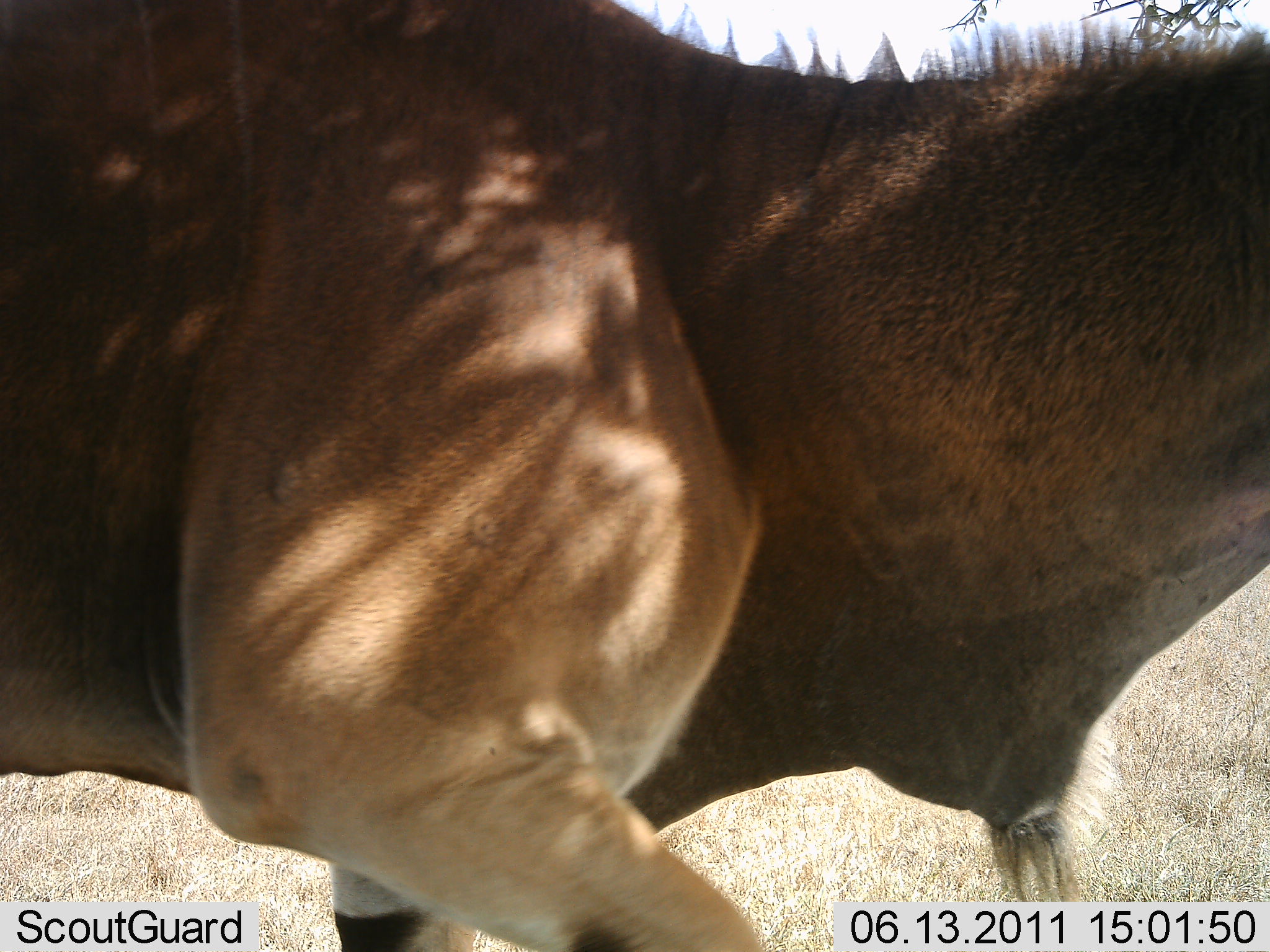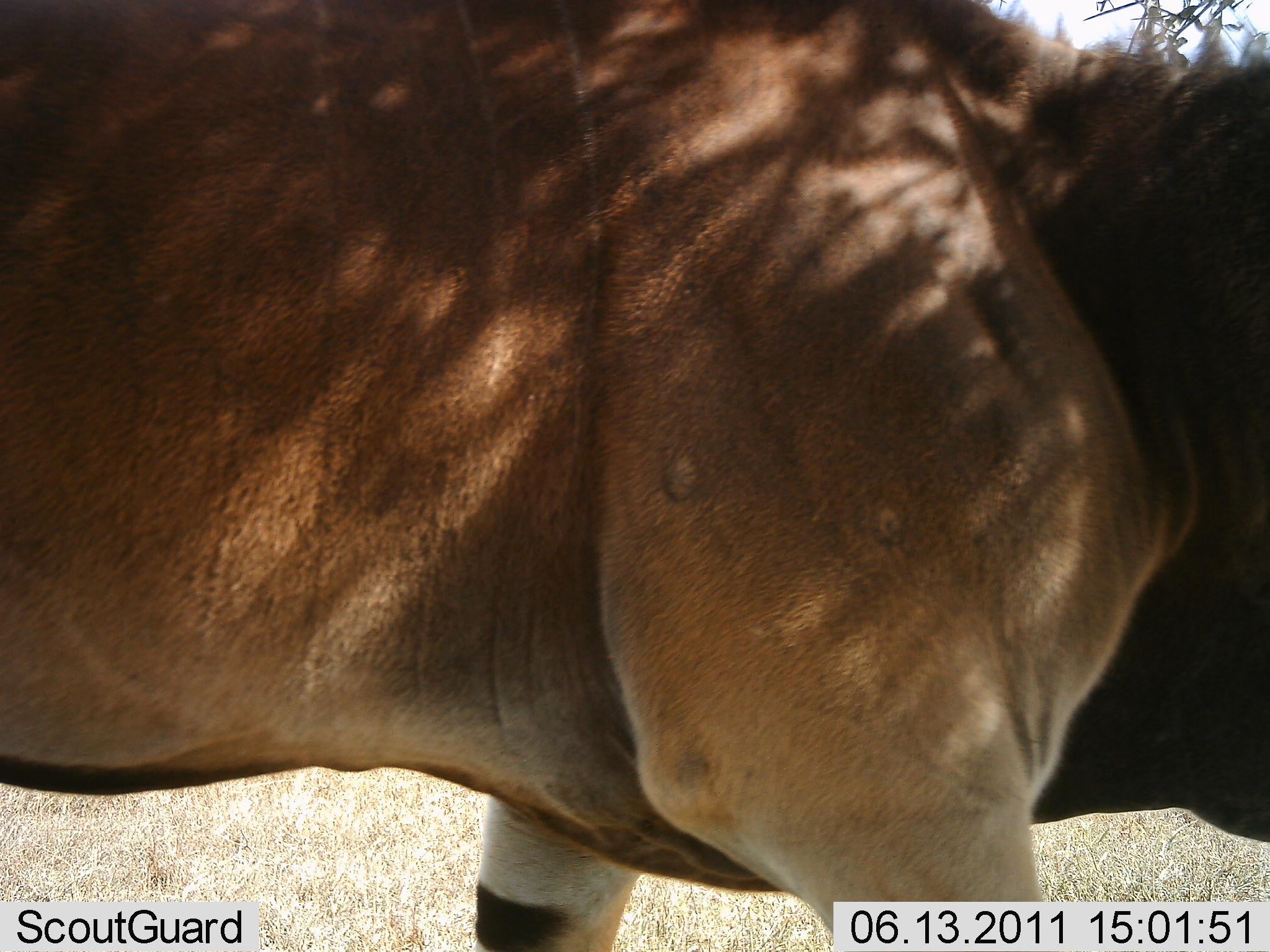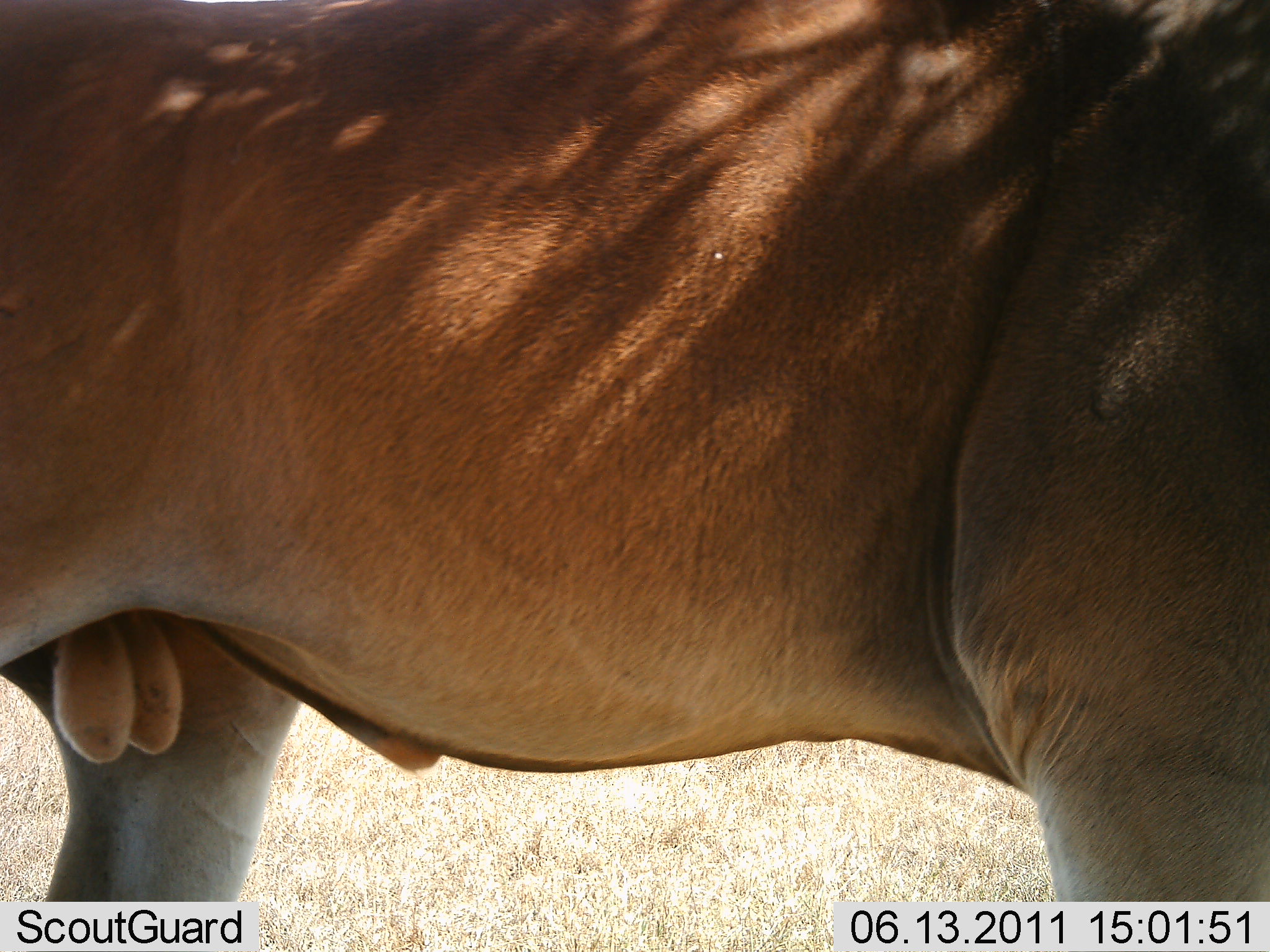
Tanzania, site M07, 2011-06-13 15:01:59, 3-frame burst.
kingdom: Animalia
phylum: Chordata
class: Mammalia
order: Artiodactyla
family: Bovidae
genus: Tragelaphus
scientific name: Tragelaphus oryx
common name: eland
Eland (Tragelaphus oryx), count 1. Behavior (volunteer vote fractions): standing 8%, resting 0%, moving 92%, interacting 0%. Young present (vote fraction): 0%. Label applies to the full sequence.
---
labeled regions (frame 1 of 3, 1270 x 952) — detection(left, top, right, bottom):
animal: detection(0, 0, 1267, 952)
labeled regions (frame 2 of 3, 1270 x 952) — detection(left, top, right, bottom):
animal: detection(2, 0, 1269, 950)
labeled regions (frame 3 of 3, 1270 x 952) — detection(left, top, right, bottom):
animal: detection(1, 0, 1266, 902)